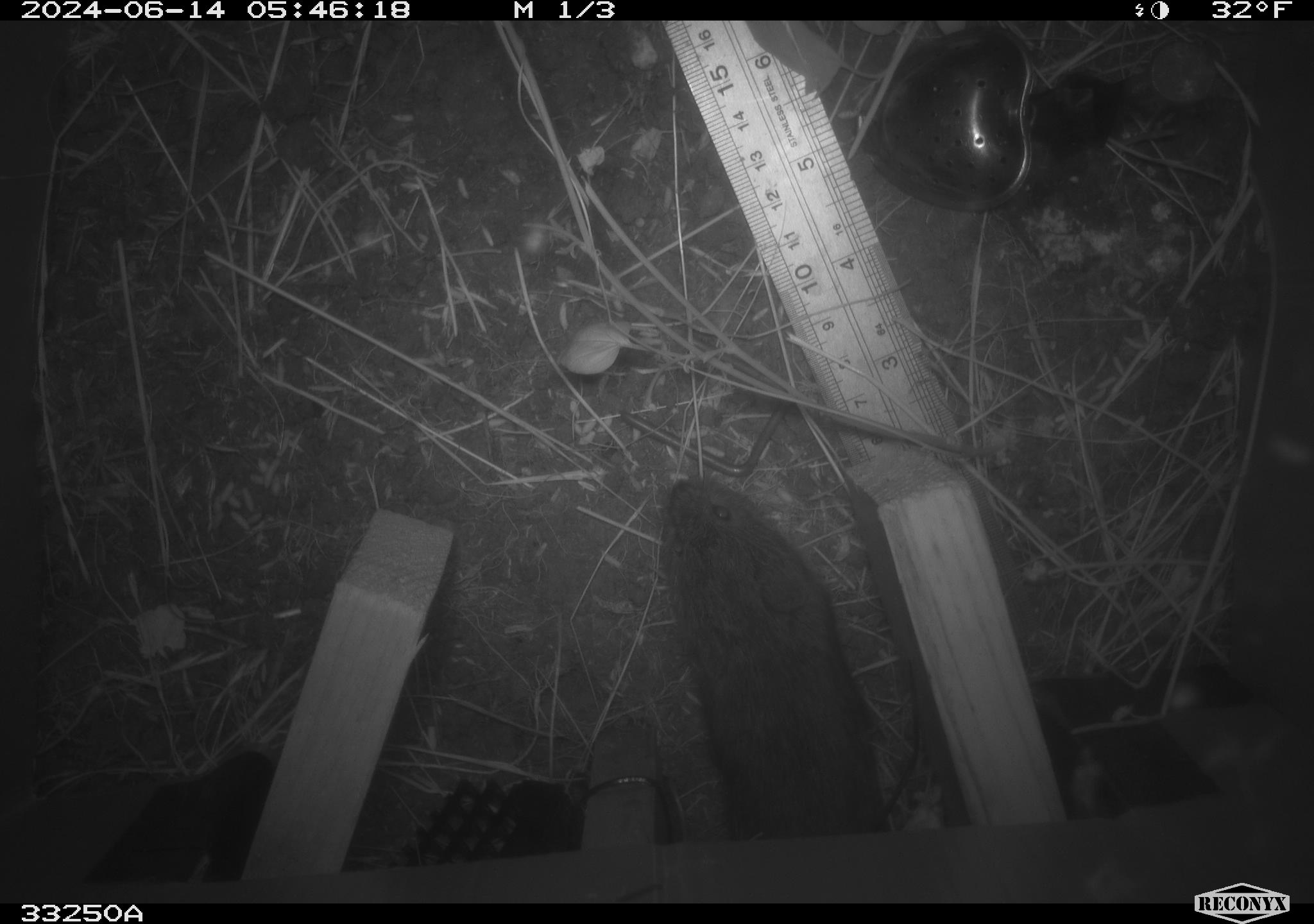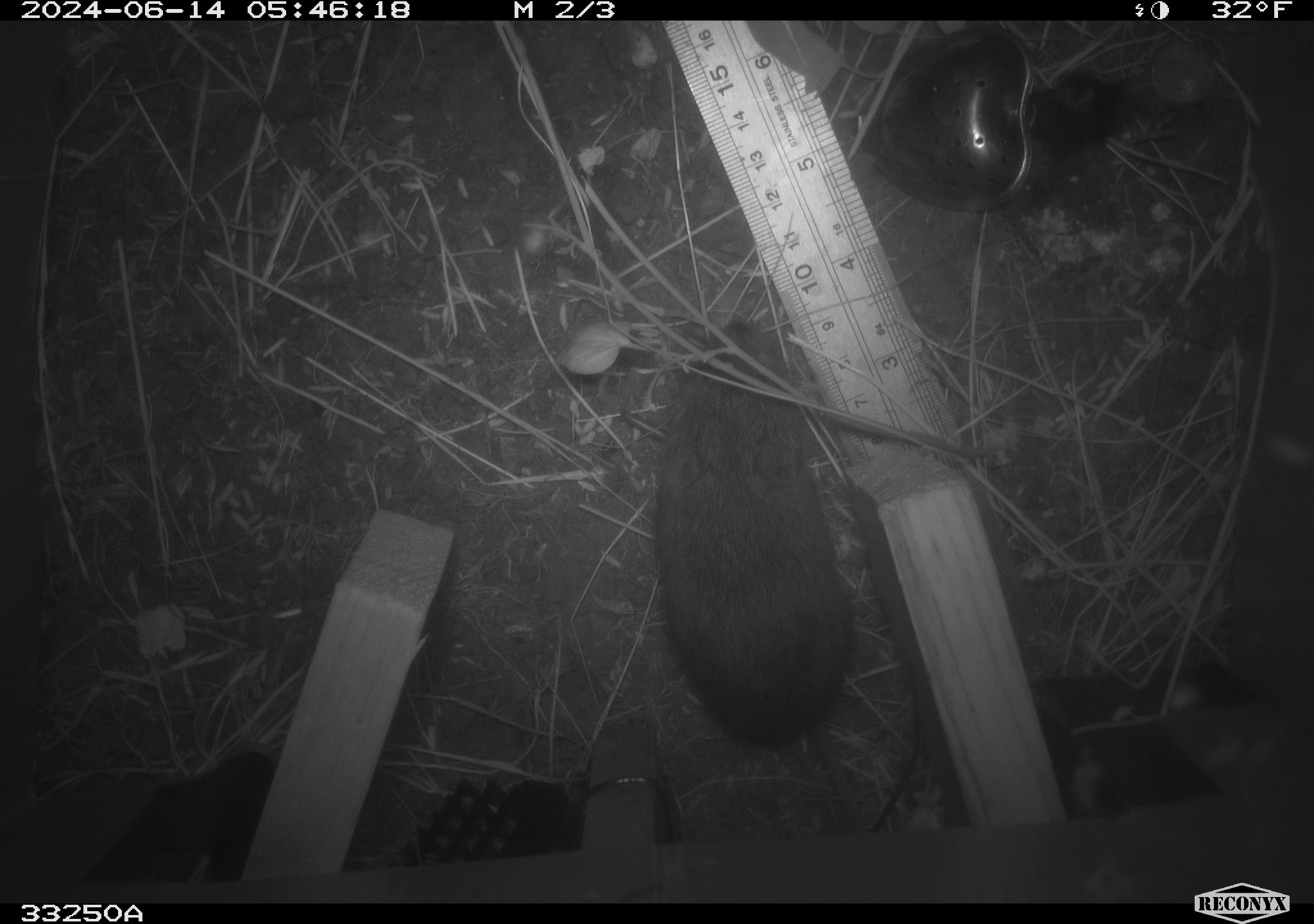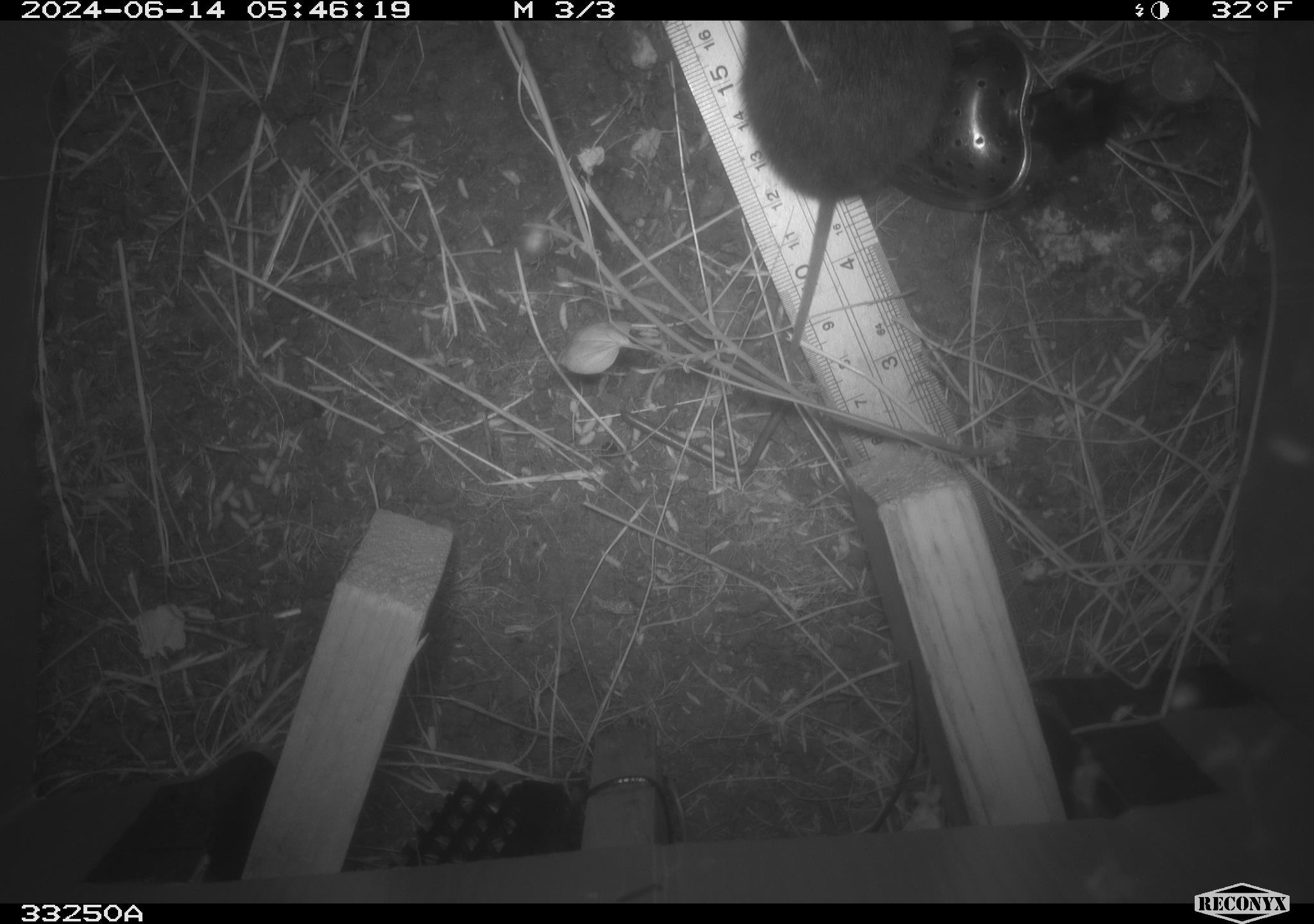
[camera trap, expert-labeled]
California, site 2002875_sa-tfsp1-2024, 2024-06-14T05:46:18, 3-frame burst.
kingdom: Animalia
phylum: Chordata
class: Mammalia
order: Rodentia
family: Cricetidae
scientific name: Arvicolinae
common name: voles, lemmings, and muskrats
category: arvicolinae subfamily